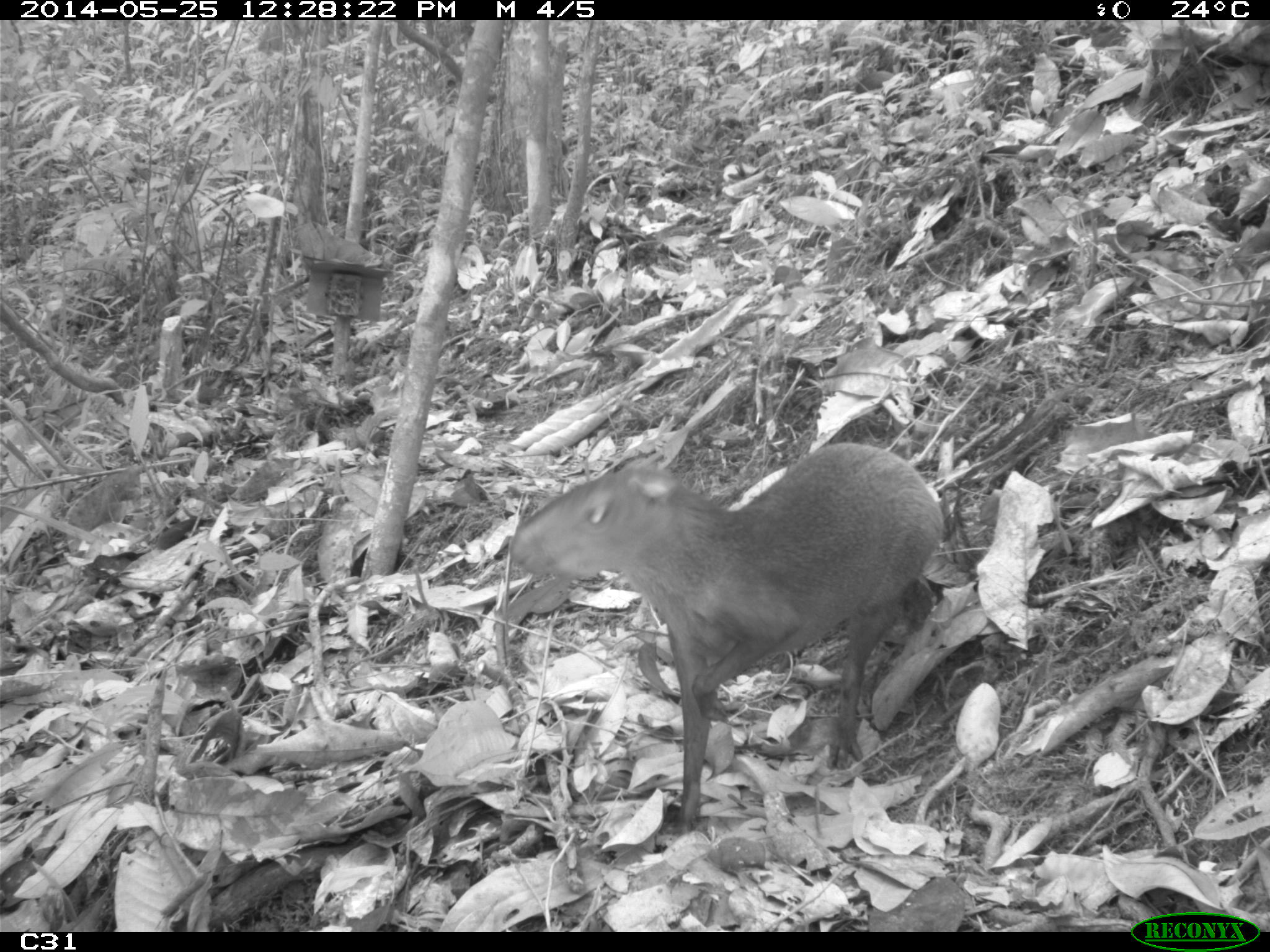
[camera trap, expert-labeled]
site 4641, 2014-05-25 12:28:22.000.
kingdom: Animalia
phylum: Chordata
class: Mammalia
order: Rodentia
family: Dasyproctidae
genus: Dasyprocta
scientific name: Dasyprocta leporina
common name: red-rumped agouti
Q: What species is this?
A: Dasyprocta leporina (red-rumped agouti).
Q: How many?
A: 3.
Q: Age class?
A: Adult.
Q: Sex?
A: Female.